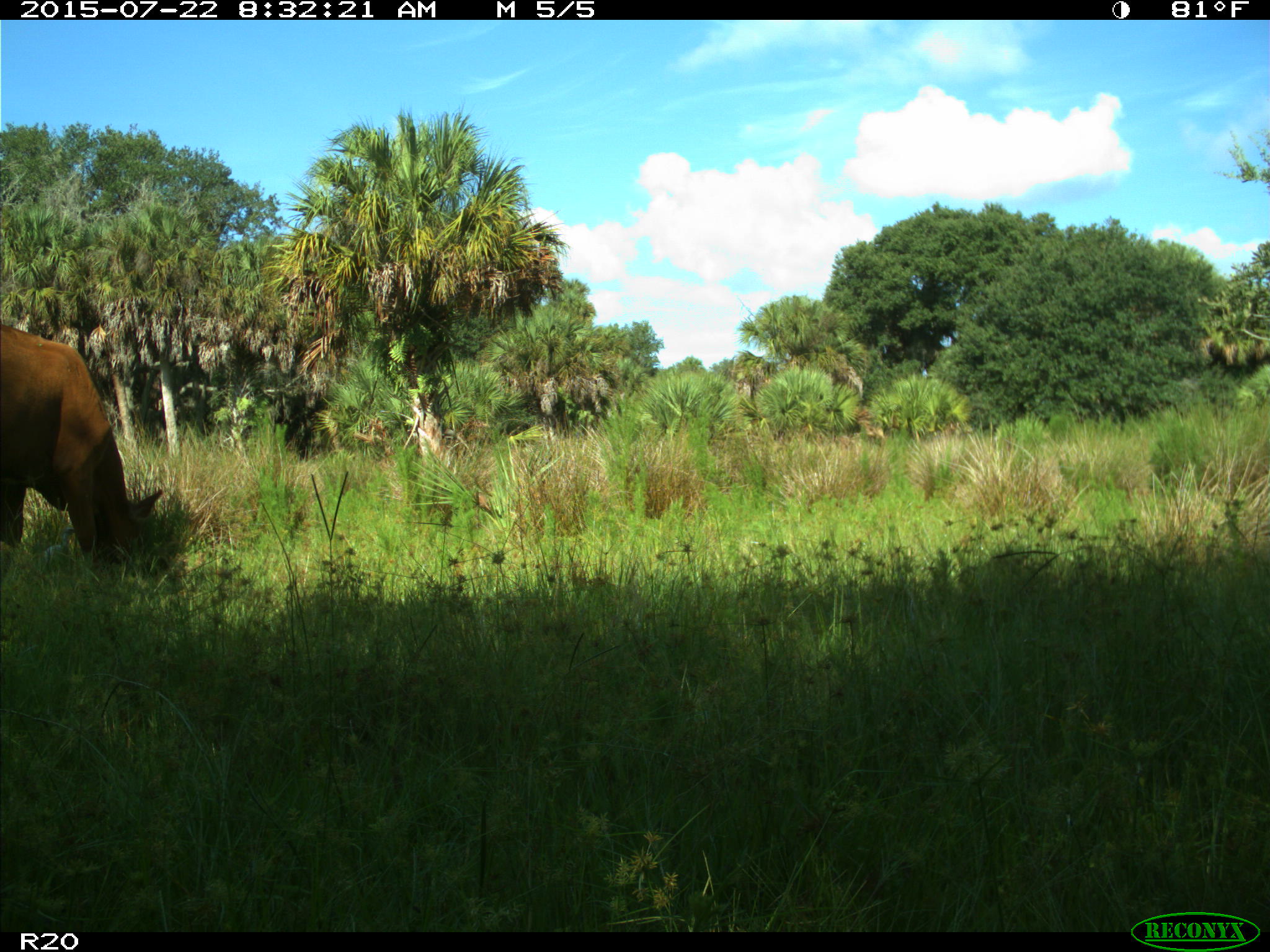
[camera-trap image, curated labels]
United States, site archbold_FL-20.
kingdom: Animalia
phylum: Chordata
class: Mammalia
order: Artiodactyla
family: Bovidae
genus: Bos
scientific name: Bos taurus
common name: domestic cow